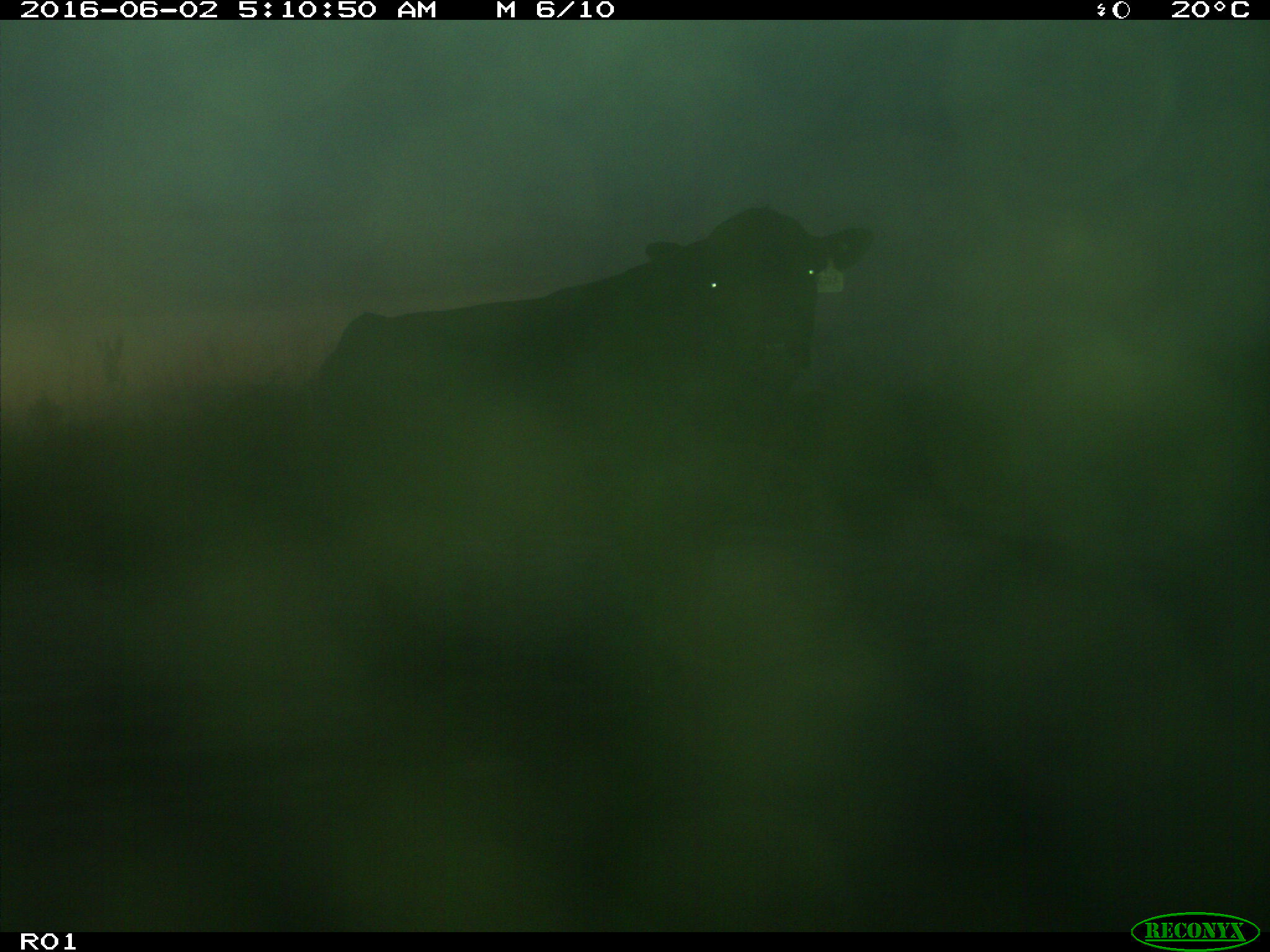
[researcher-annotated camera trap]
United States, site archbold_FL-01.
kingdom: Animalia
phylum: Chordata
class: Mammalia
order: Artiodactyla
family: Bovidae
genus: Bos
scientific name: Bos taurus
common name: domestic cow